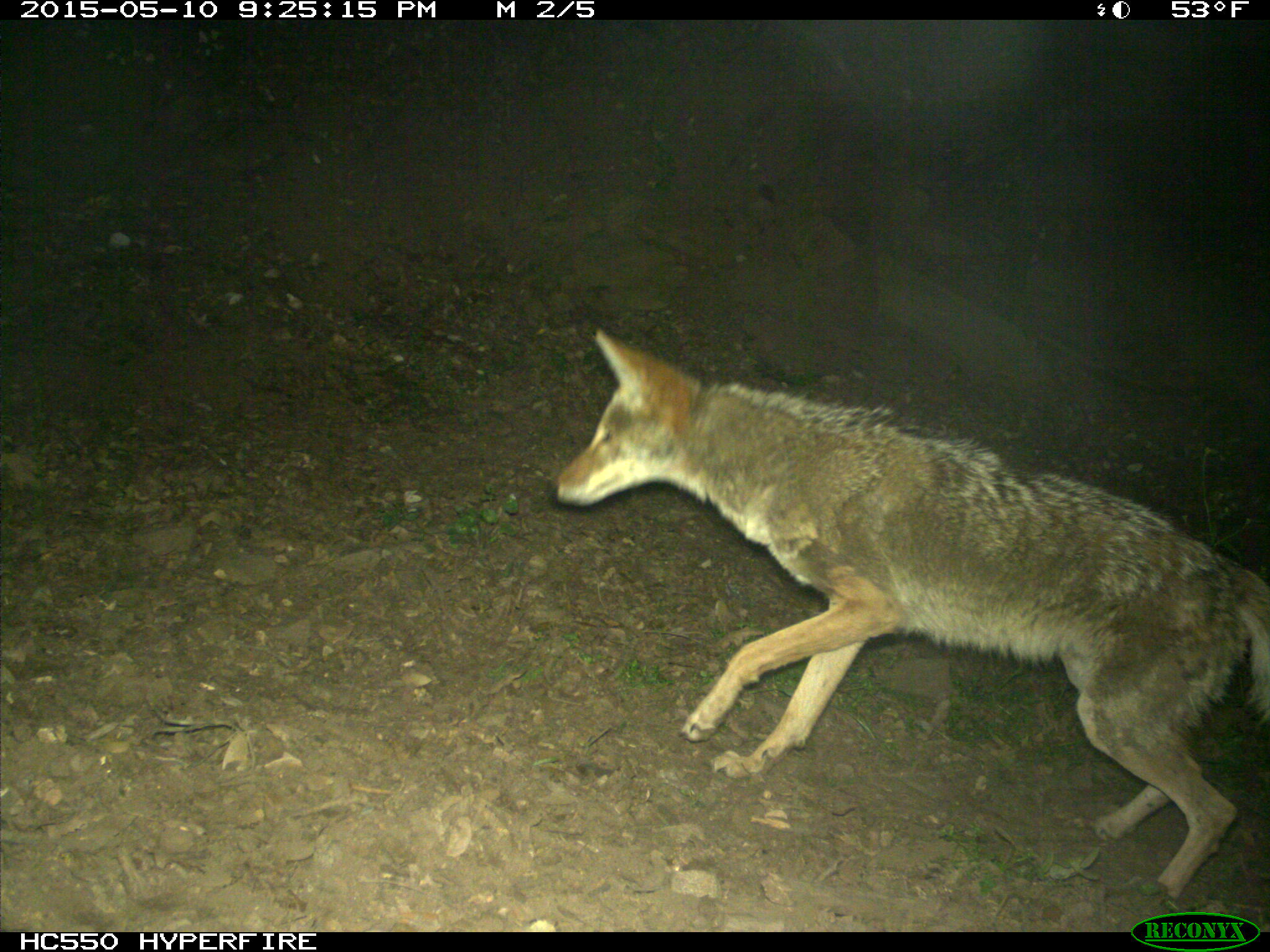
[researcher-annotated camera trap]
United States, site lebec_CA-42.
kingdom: Animalia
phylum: Chordata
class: Mammalia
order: Carnivora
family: Canidae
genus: Canis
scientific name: Canis latrans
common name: coyote